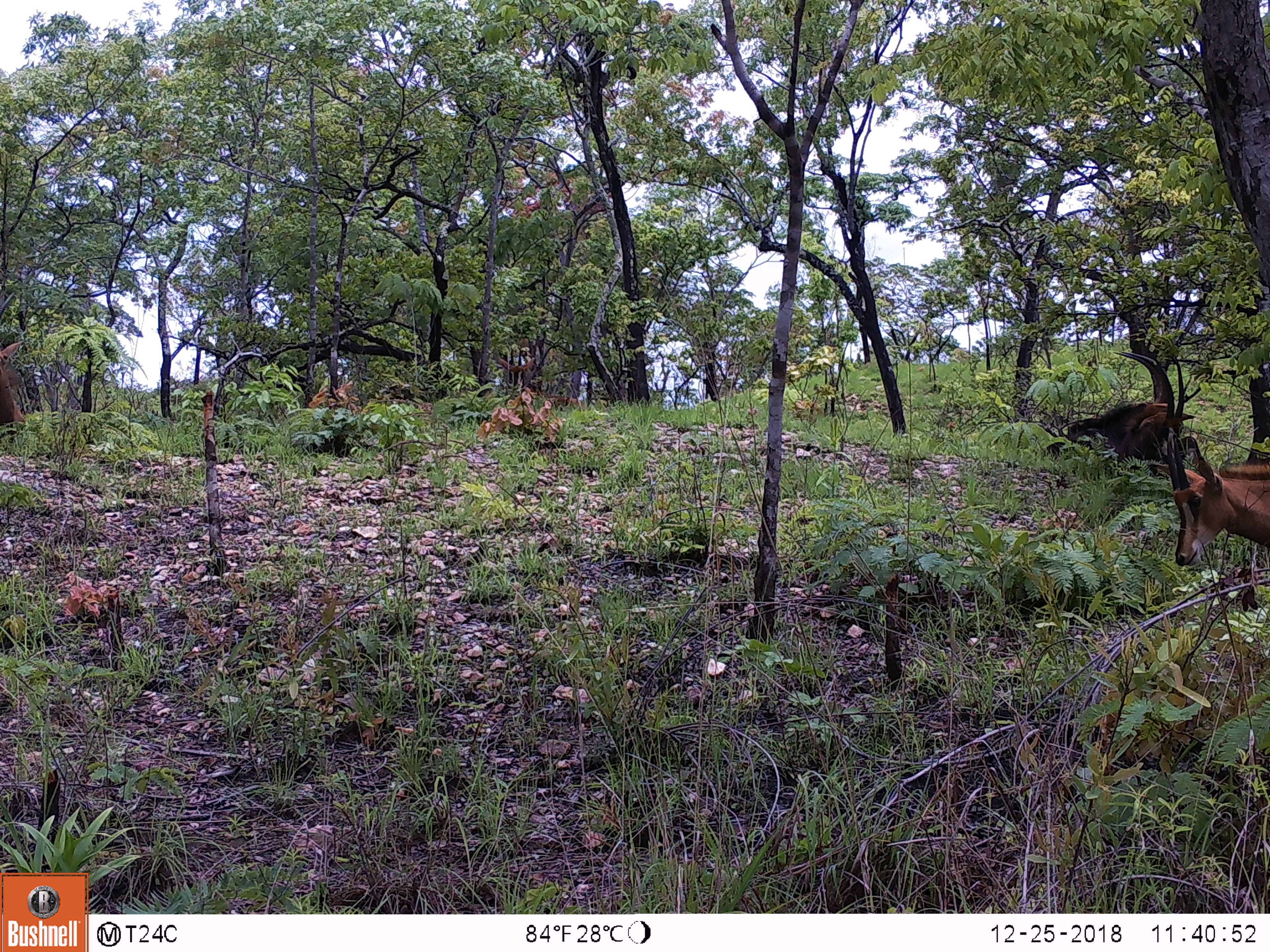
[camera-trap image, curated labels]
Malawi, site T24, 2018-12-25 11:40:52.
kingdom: Animalia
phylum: Chordata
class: Mammalia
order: Artiodactyla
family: Bovidae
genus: Hippotragus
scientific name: Hippotragus niger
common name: sable antelope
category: sable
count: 2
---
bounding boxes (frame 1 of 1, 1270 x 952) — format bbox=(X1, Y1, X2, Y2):
sable: bbox=(1153, 410, 1270, 588); bbox=(1054, 347, 1197, 469)